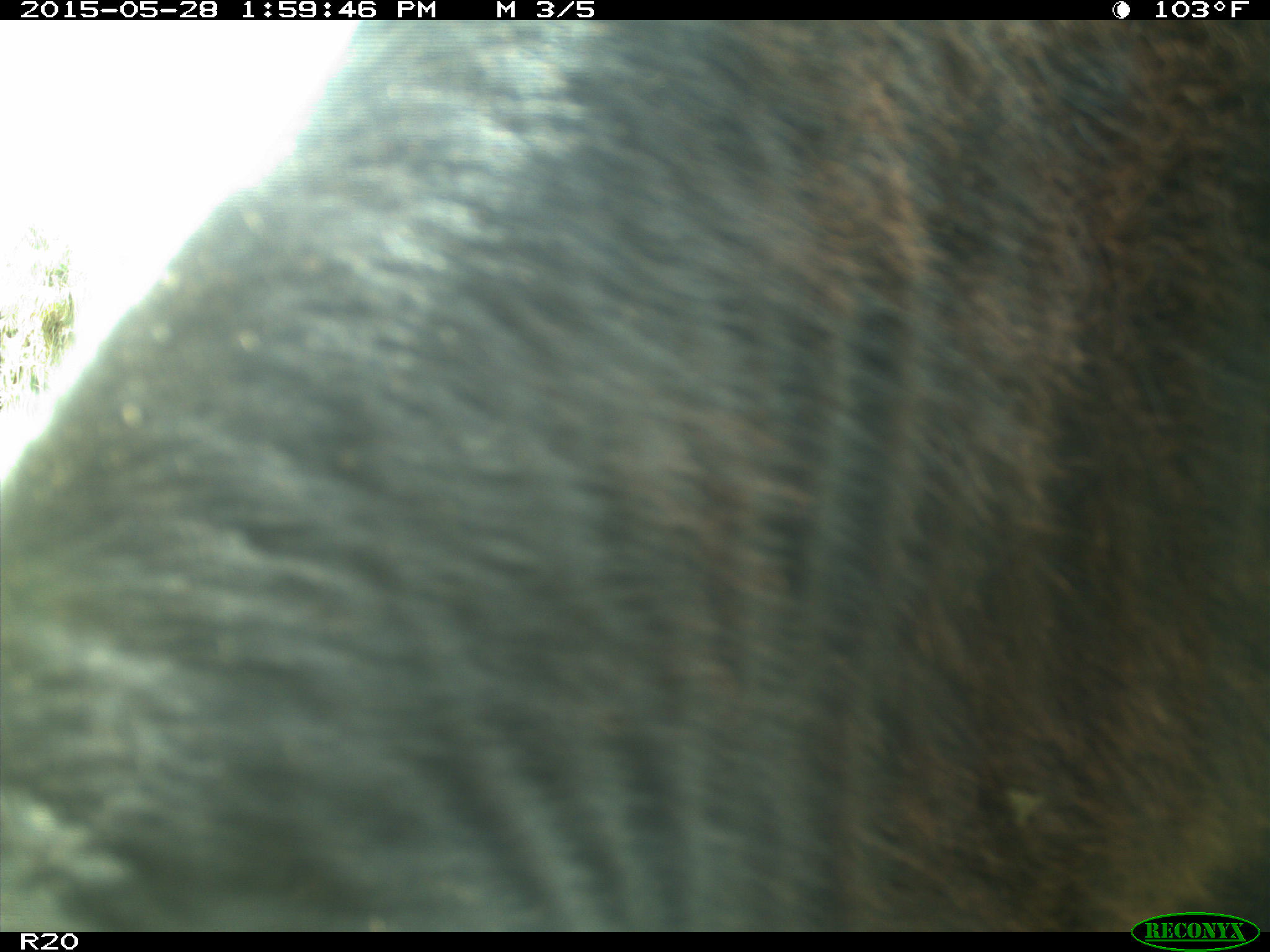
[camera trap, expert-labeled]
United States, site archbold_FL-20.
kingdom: Animalia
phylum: Chordata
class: Mammalia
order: Artiodactyla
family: Bovidae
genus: Bos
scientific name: Bos taurus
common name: domestic cow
Bos taurus (domestic cow).